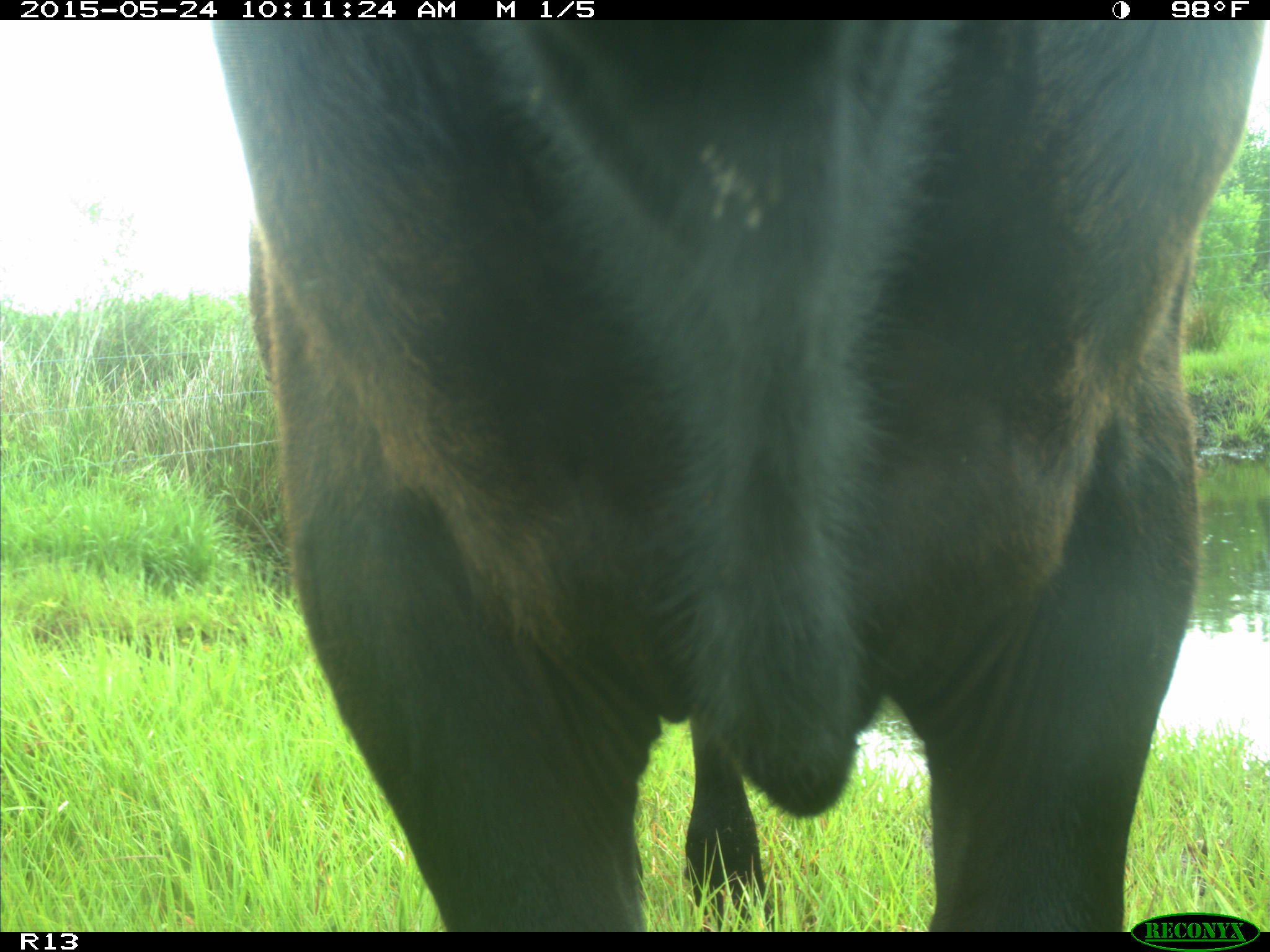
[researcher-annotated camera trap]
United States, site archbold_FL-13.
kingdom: Animalia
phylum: Chordata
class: Mammalia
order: Artiodactyla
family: Bovidae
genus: Bos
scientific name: Bos taurus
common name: domestic cow